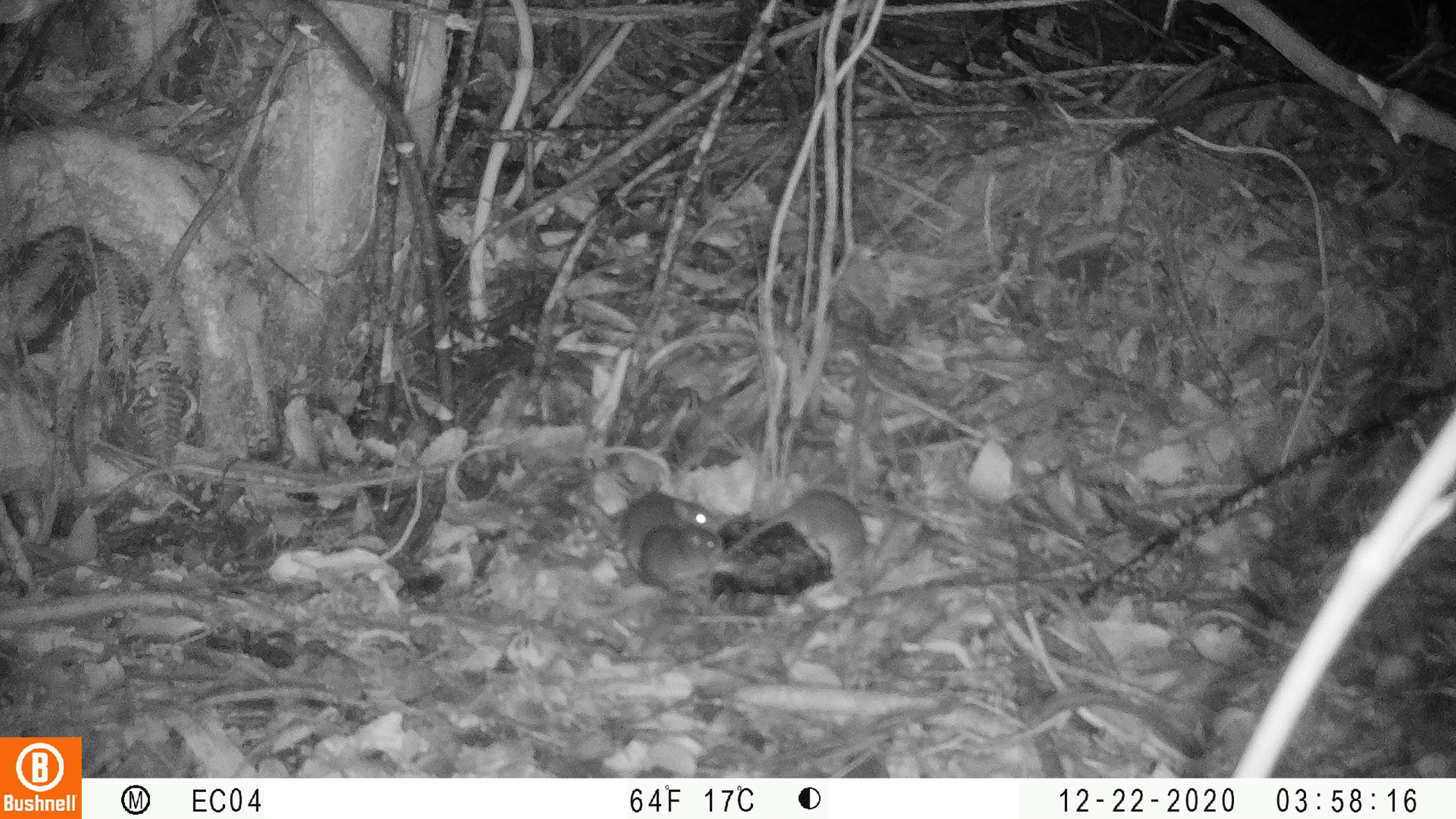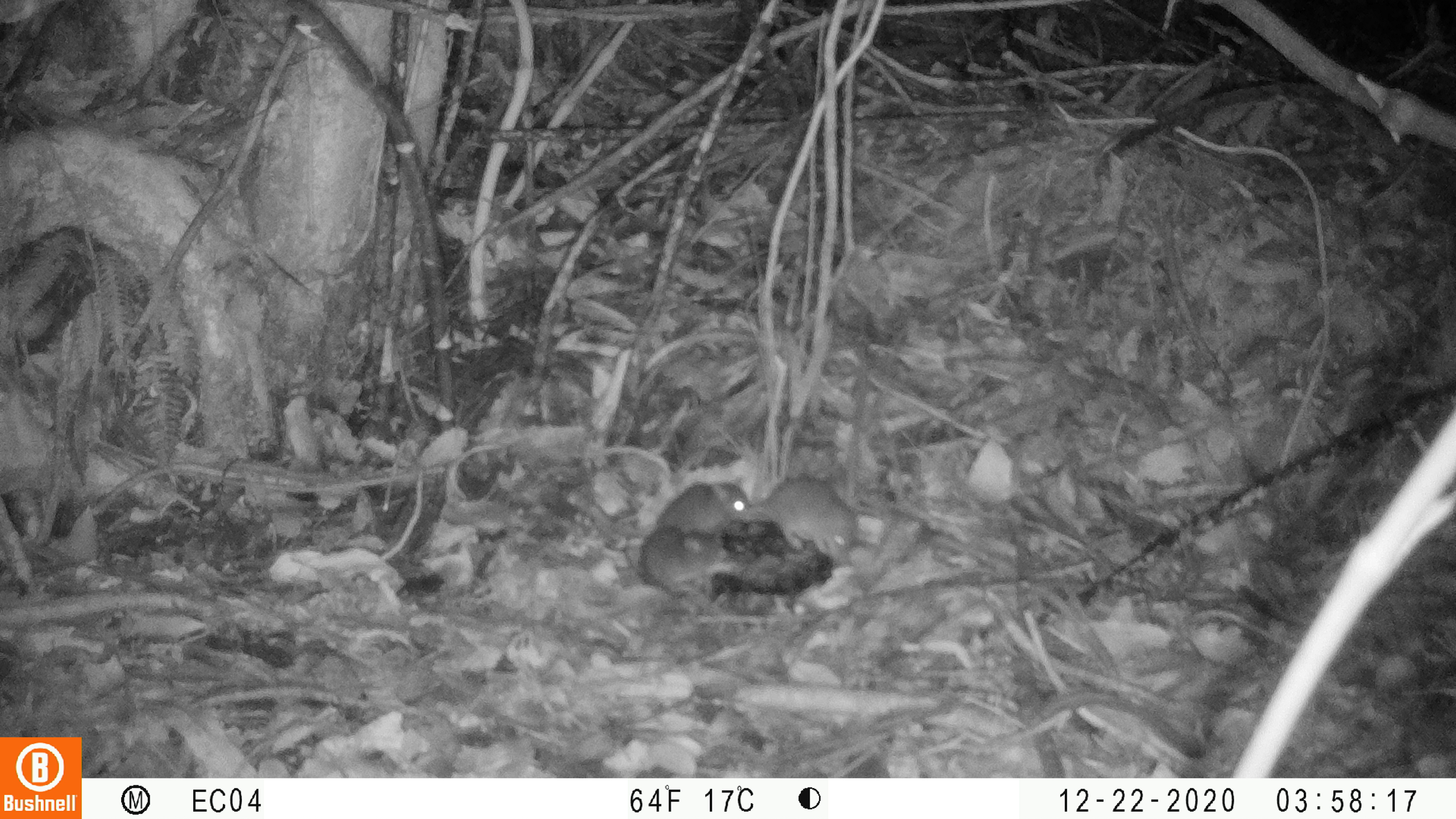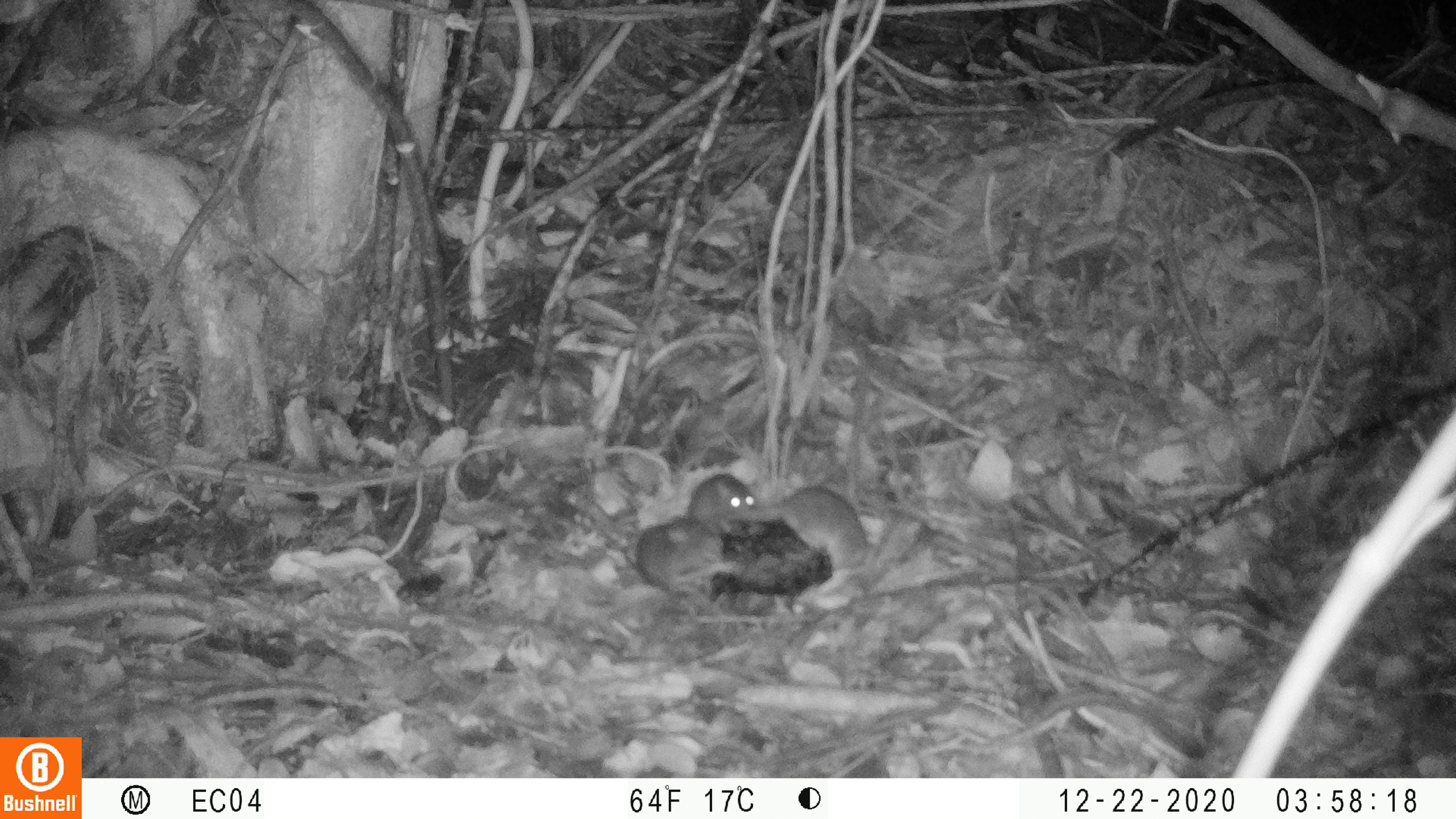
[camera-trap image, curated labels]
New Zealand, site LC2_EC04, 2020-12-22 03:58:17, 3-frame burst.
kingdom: Animalia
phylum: Chordata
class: Mammalia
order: Rodentia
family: Muridae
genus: Mus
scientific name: Mus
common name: mouse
Mouse (Mus).